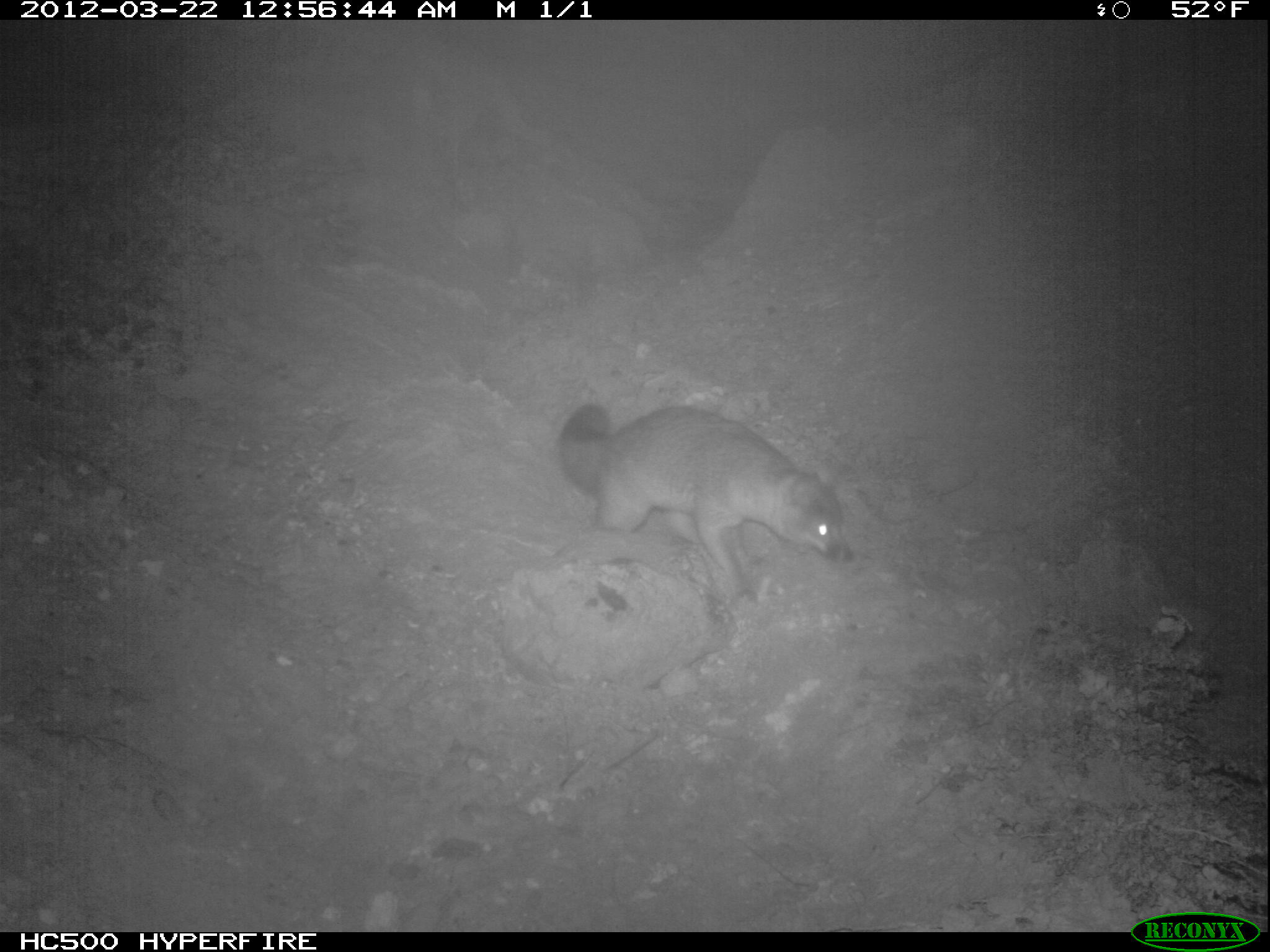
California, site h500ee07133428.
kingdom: Animalia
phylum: Chordata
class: Mammalia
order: Carnivora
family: Canidae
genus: Urocyon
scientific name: Urocyon littoralis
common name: island fox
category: fox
Fox (island fox) (Urocyon littoralis).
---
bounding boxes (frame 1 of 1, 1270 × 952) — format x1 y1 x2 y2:
fox: 557 403 855 610